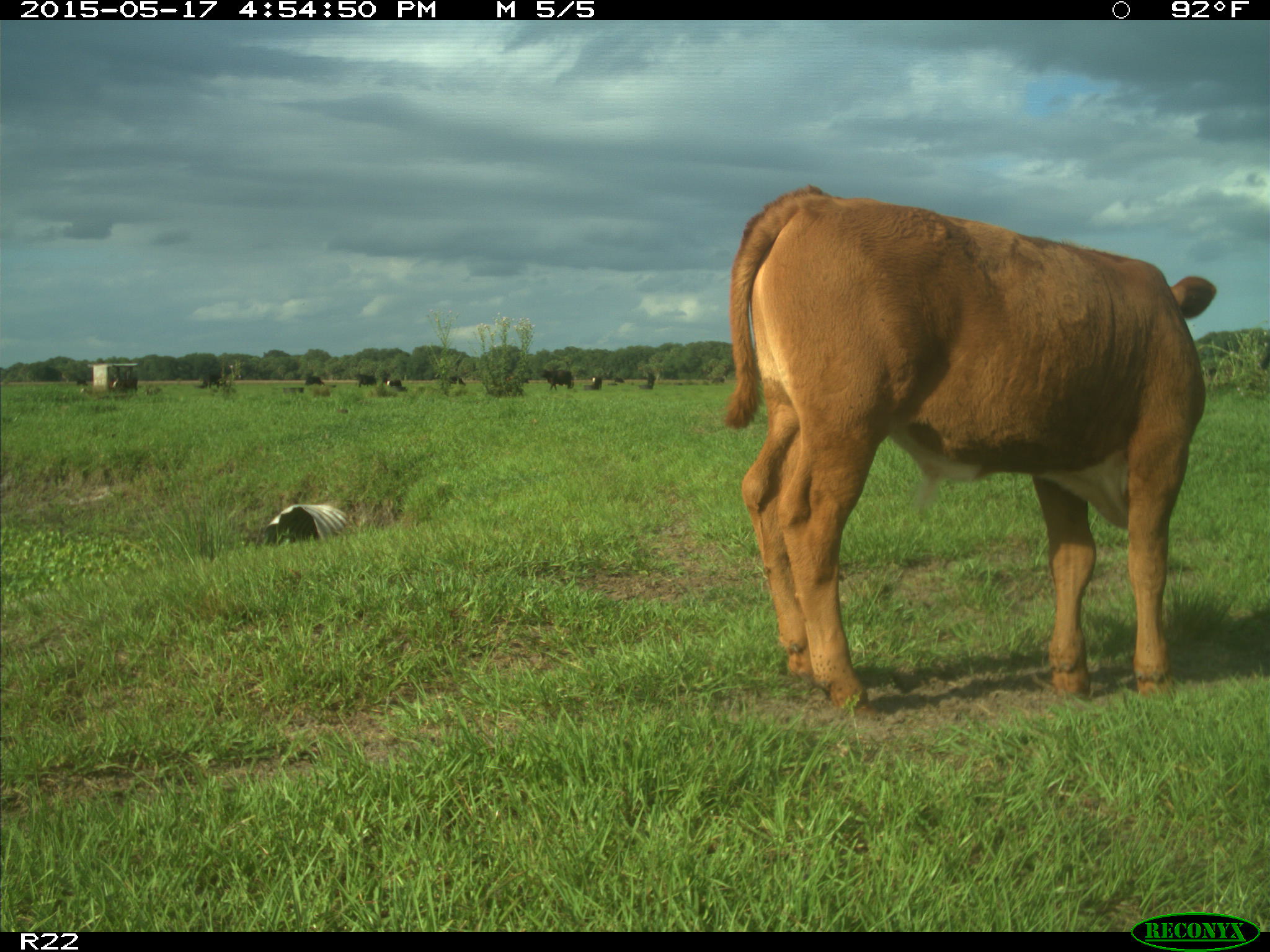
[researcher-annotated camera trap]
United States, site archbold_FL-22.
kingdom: Animalia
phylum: Chordata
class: Mammalia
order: Artiodactyla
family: Bovidae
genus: Bos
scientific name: Bos taurus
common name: domestic cow